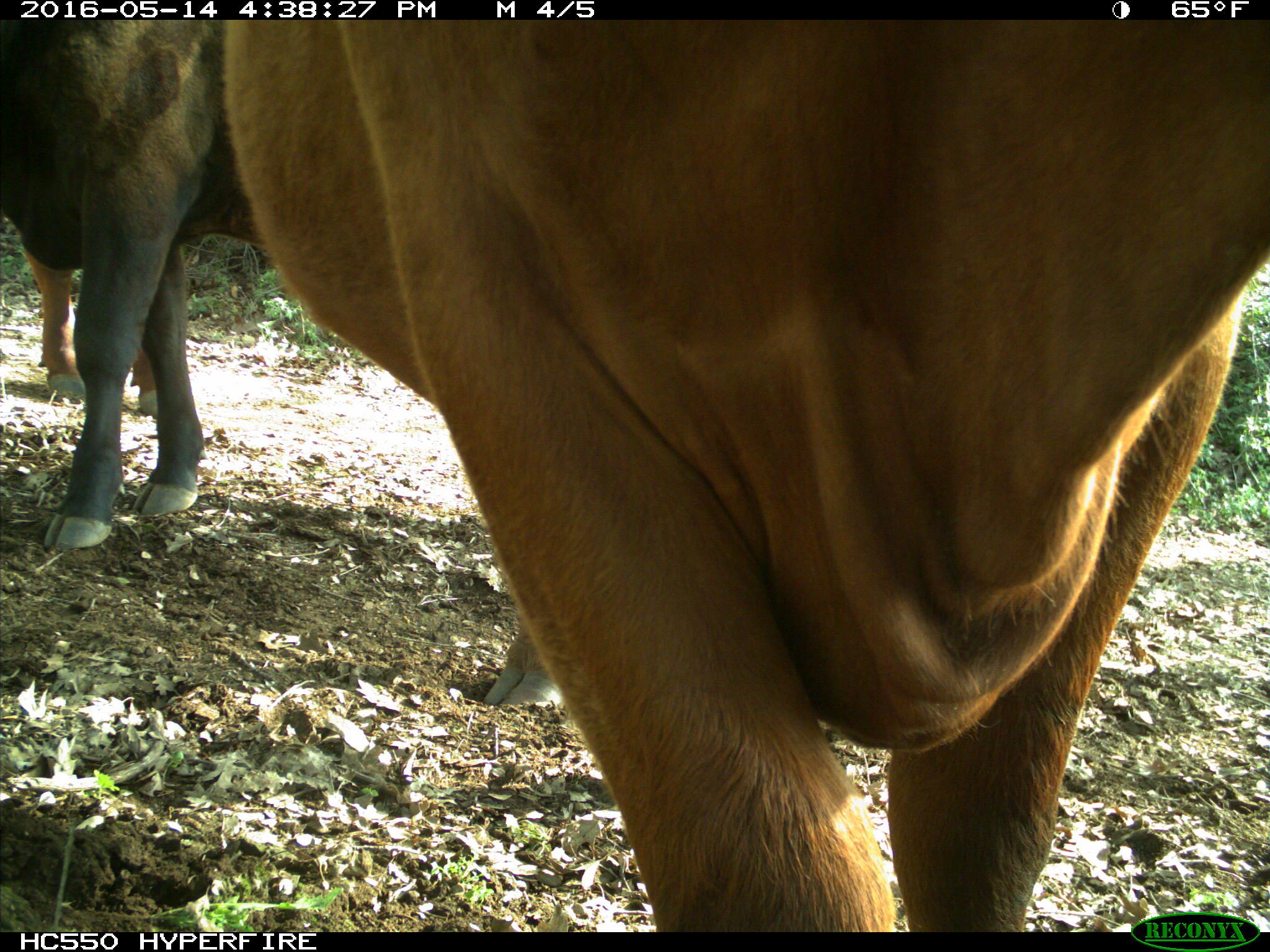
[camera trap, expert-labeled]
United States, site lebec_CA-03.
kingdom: Animalia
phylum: Chordata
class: Mammalia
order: Artiodactyla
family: Bovidae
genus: Bos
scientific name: Bos taurus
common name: domestic cow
Bos taurus (domestic cow).